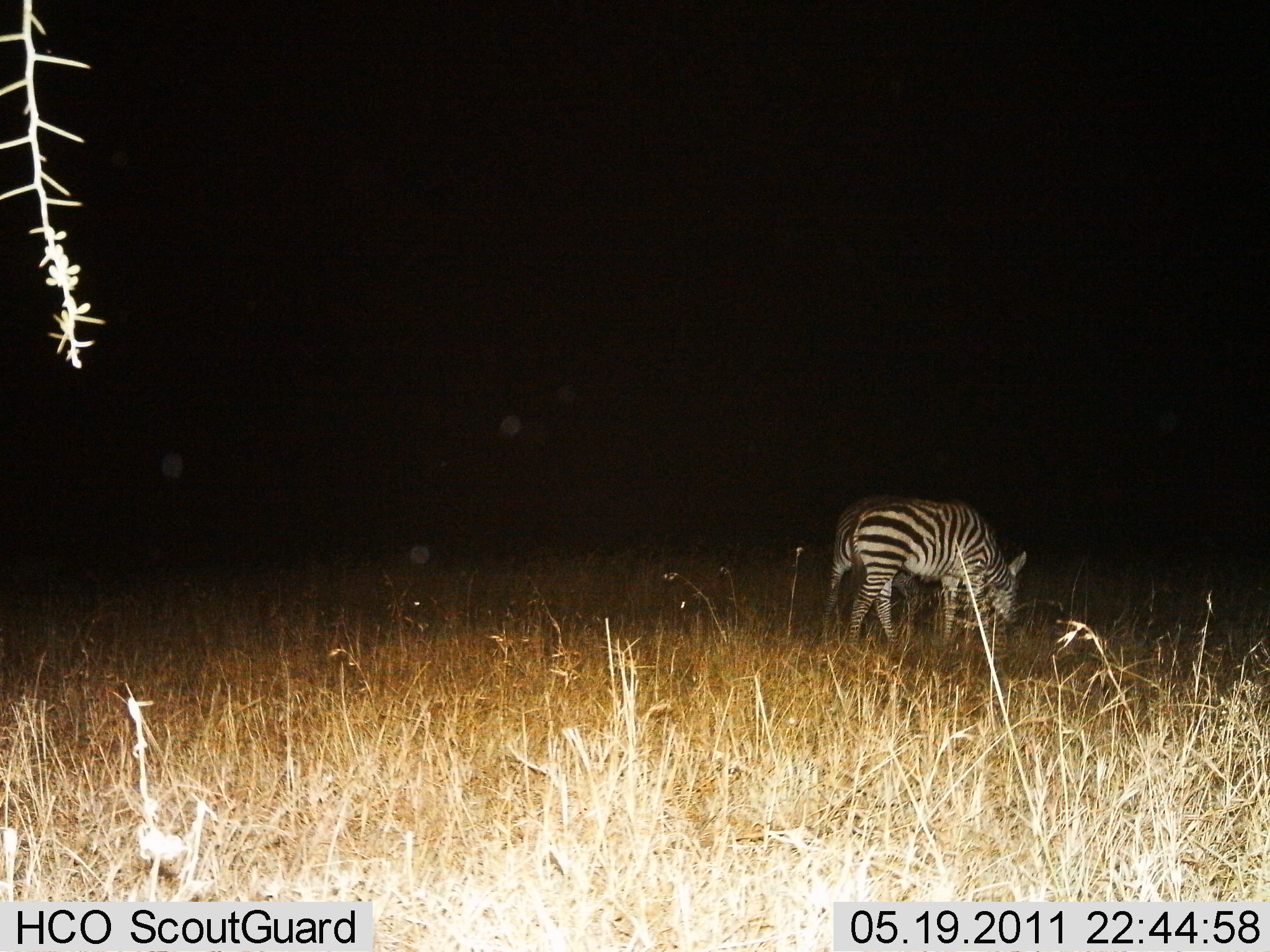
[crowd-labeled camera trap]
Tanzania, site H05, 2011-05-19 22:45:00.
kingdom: Animalia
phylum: Chordata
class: Mammalia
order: Perissodactyla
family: Equidae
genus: Equus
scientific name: Equus quagga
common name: plains zebra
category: zebra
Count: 1.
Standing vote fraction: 25%.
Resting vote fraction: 0%.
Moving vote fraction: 8%.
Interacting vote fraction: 0%.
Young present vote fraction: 0%.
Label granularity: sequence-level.